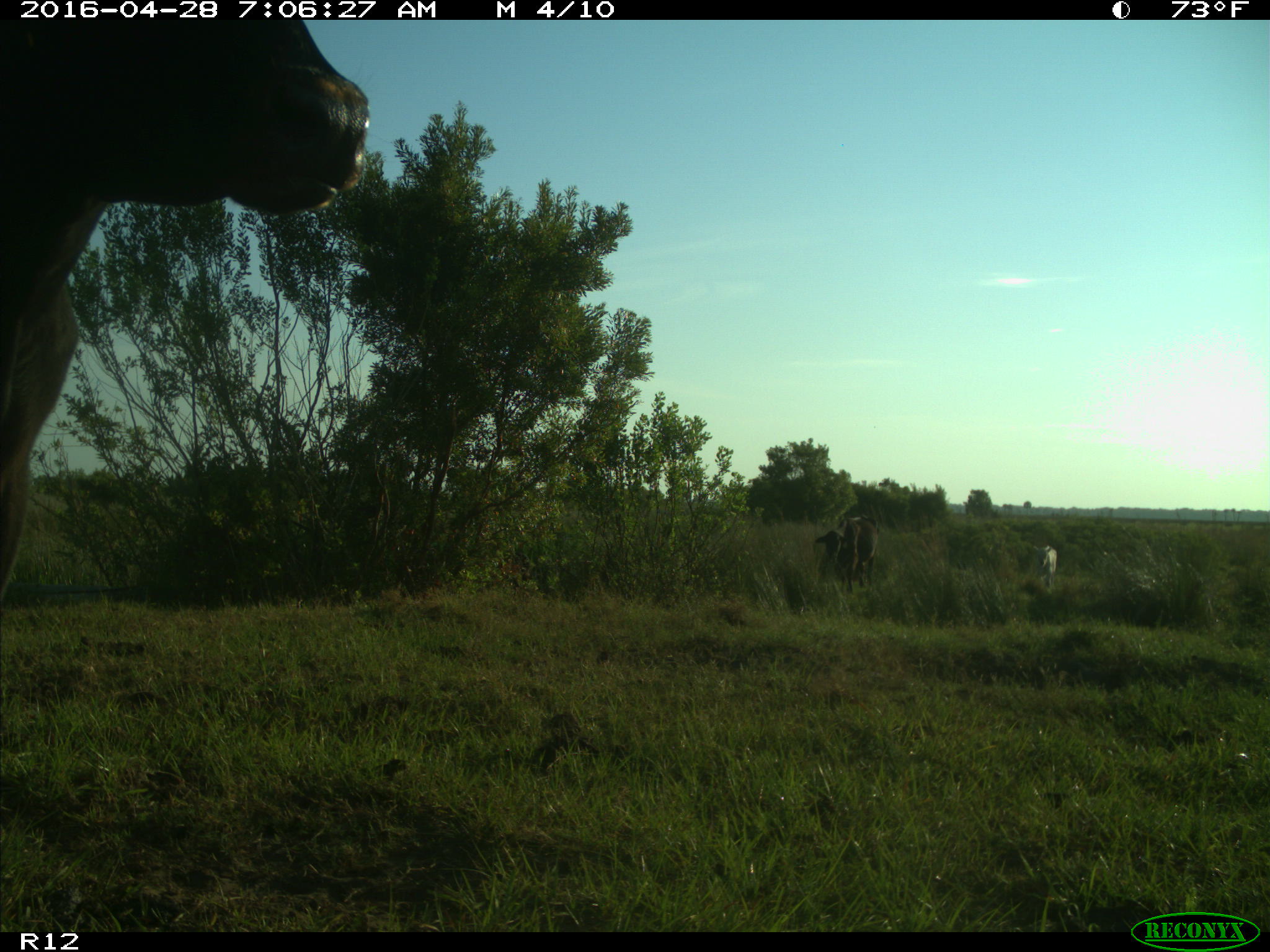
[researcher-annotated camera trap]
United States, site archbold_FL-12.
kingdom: Animalia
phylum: Chordata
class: Mammalia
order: Artiodactyla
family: Bovidae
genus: Bos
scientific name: Bos taurus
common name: domestic cow